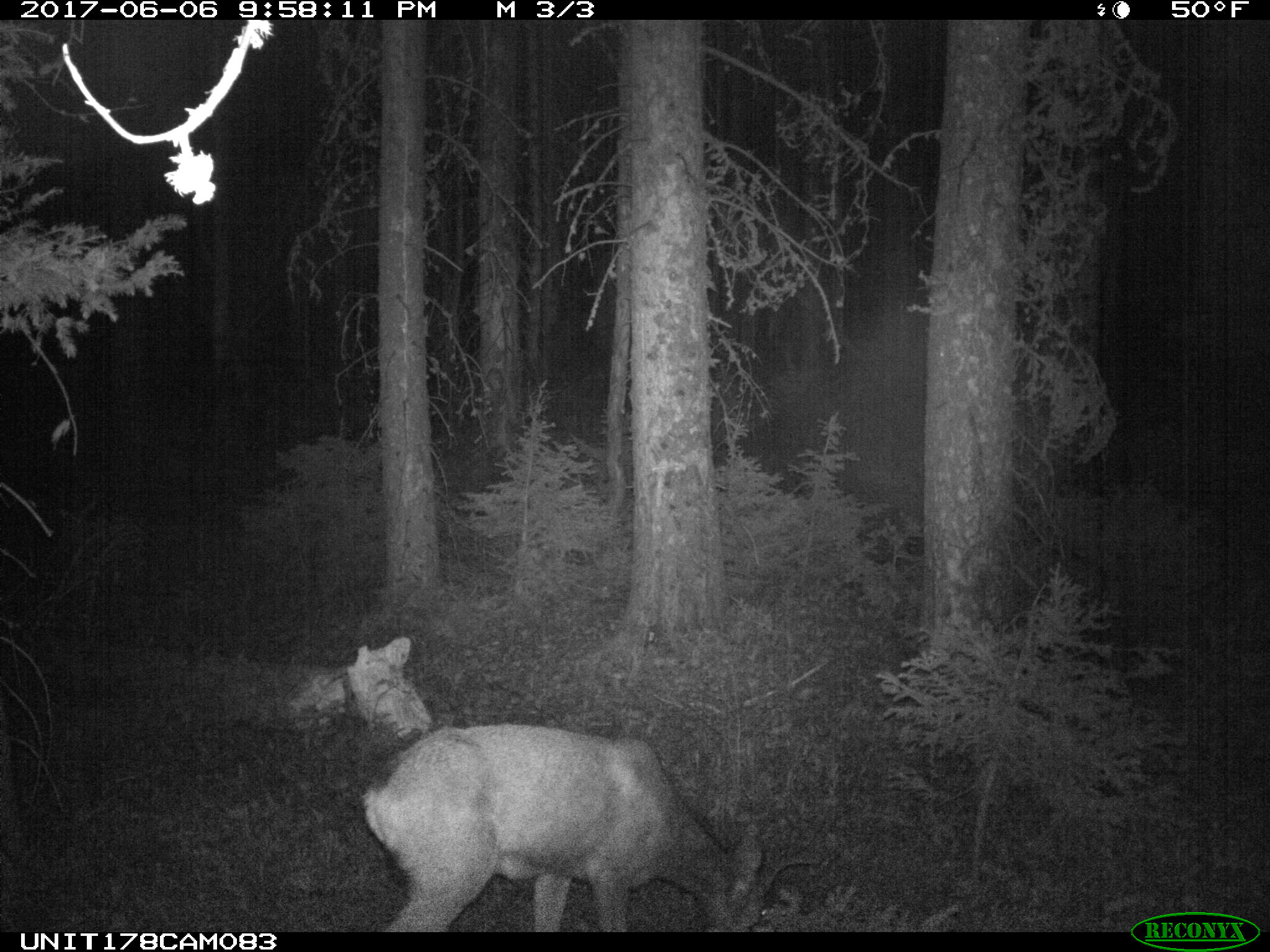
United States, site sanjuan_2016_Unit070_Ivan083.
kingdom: Animalia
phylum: Chordata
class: Mammalia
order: Artiodactyla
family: Cervidae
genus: Odocoileus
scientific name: Odocoileus hemionus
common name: mule deer